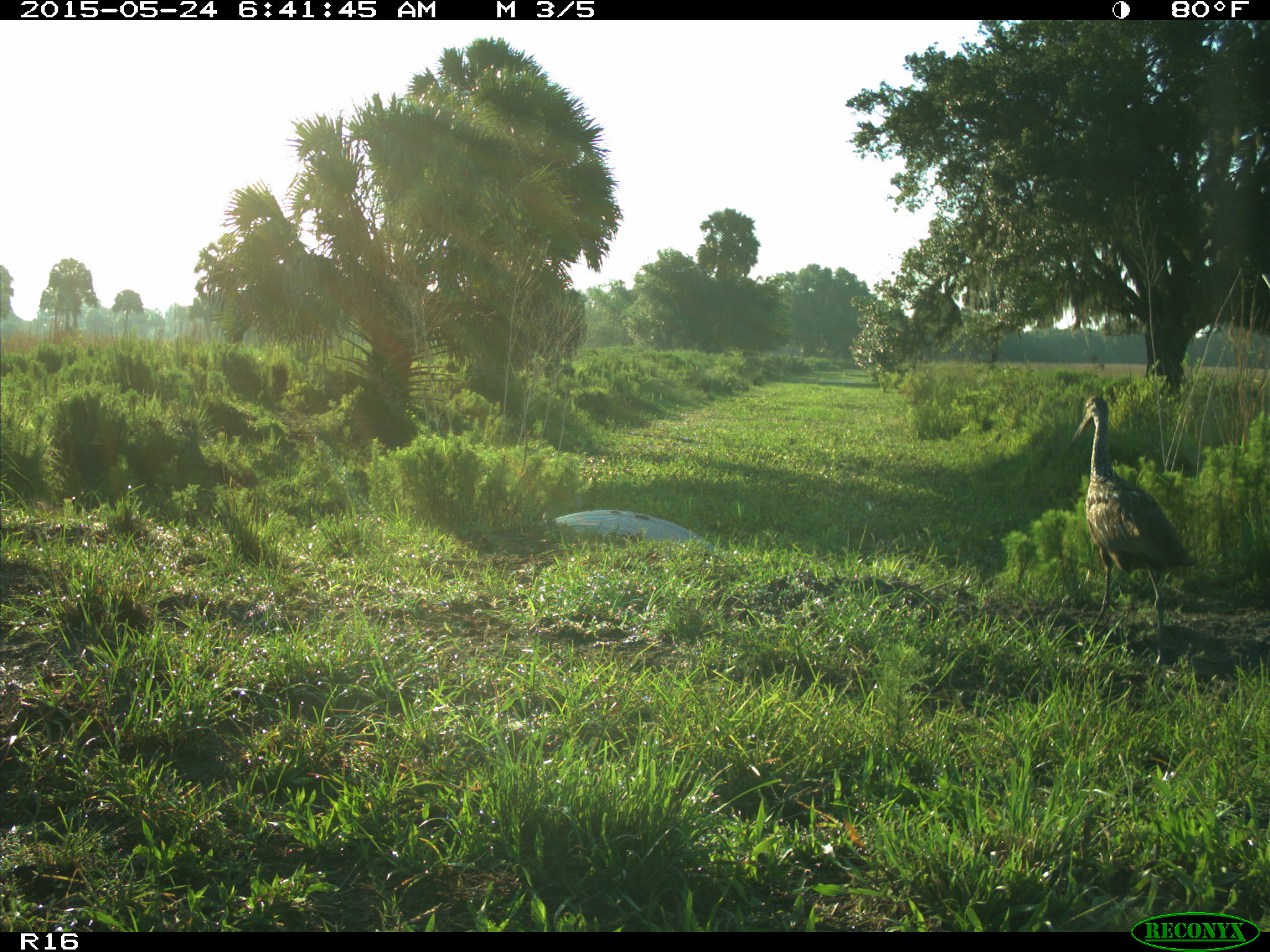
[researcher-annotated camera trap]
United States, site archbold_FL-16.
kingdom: Animalia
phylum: Chordata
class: Aves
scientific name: Aves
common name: birds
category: unidentified bird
Unidentified bird (birds) (Aves).